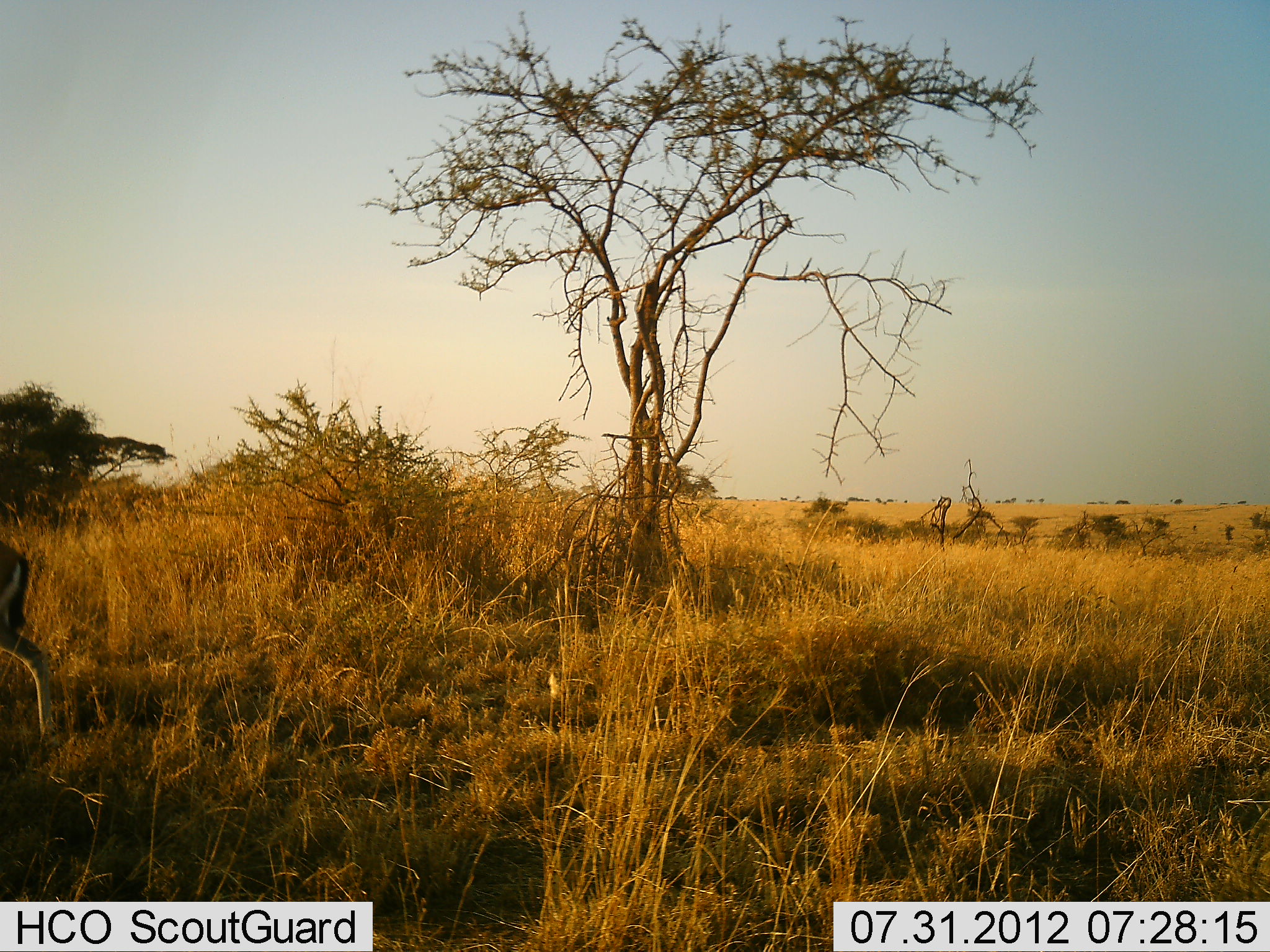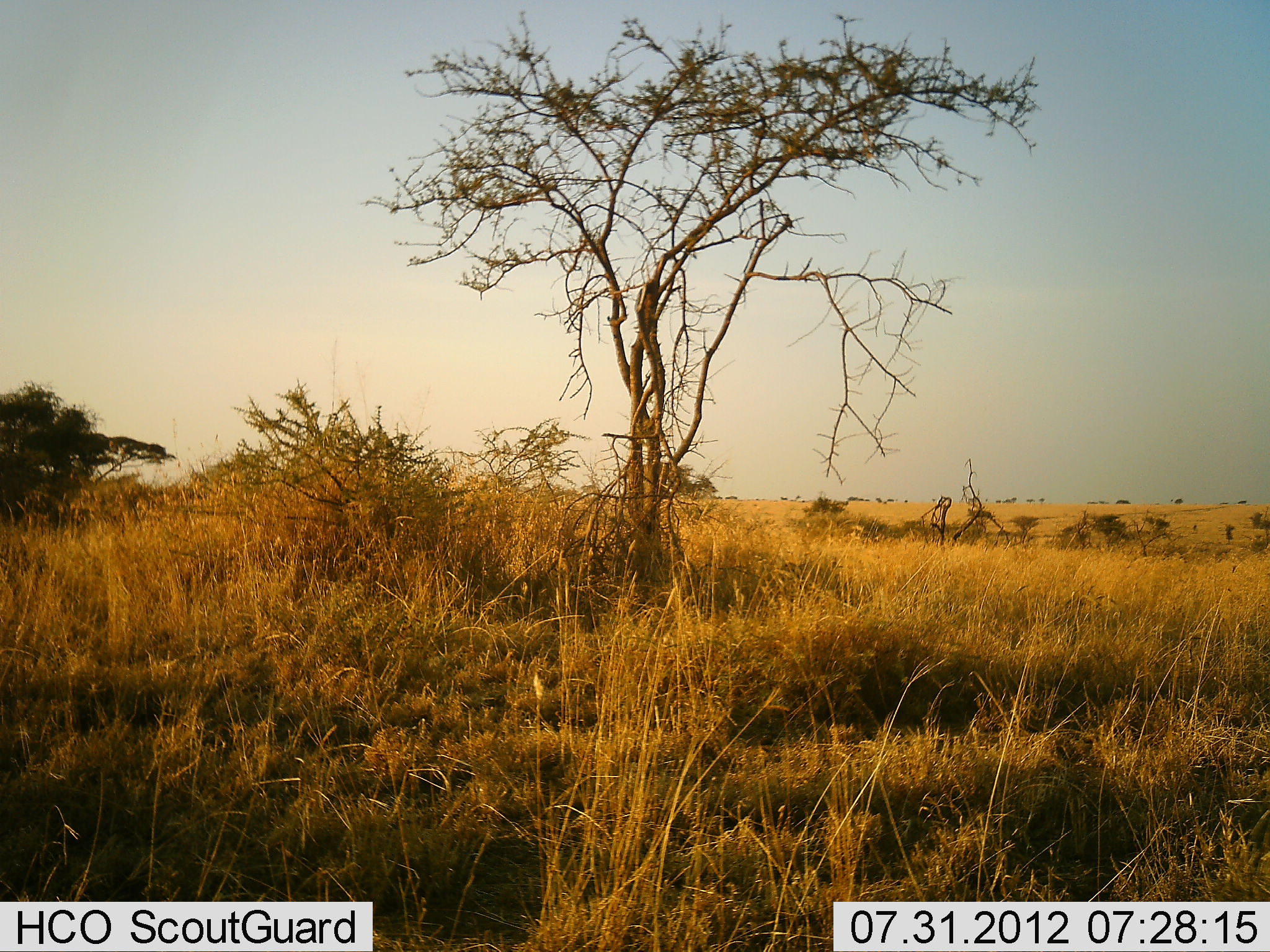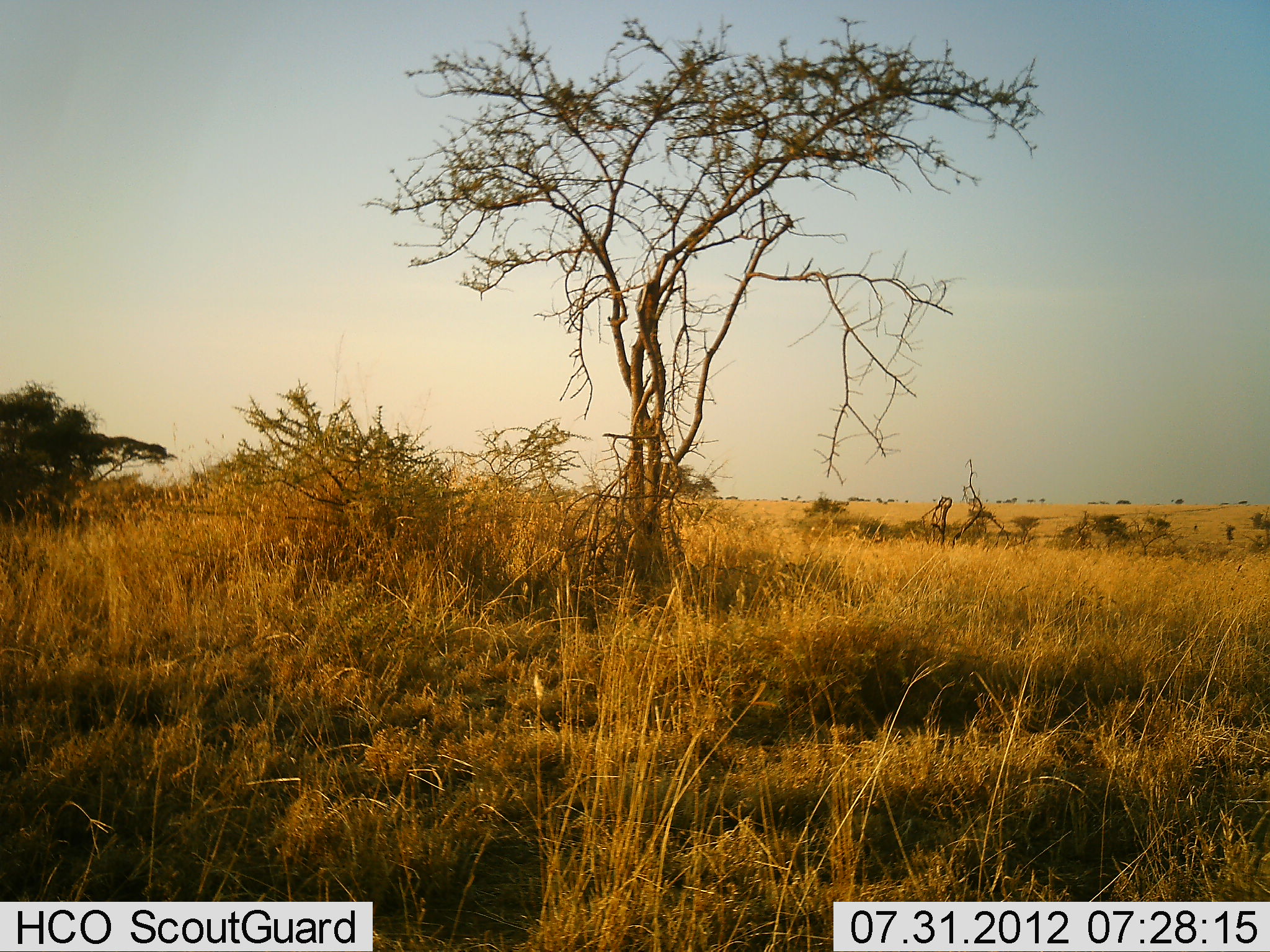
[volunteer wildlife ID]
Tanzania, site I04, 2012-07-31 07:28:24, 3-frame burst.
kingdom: Animalia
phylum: Chordata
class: Mammalia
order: Artiodactyla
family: Bovidae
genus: Eudorcas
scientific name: Eudorcas thomsonii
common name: thomson's gazelle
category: gazellethomsons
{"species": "gazellethomsons (thomson's gazelle) (Eudorcas thomsonii)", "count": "1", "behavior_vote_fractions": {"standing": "0%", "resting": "0%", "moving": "100%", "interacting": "0%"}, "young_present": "0%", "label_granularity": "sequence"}